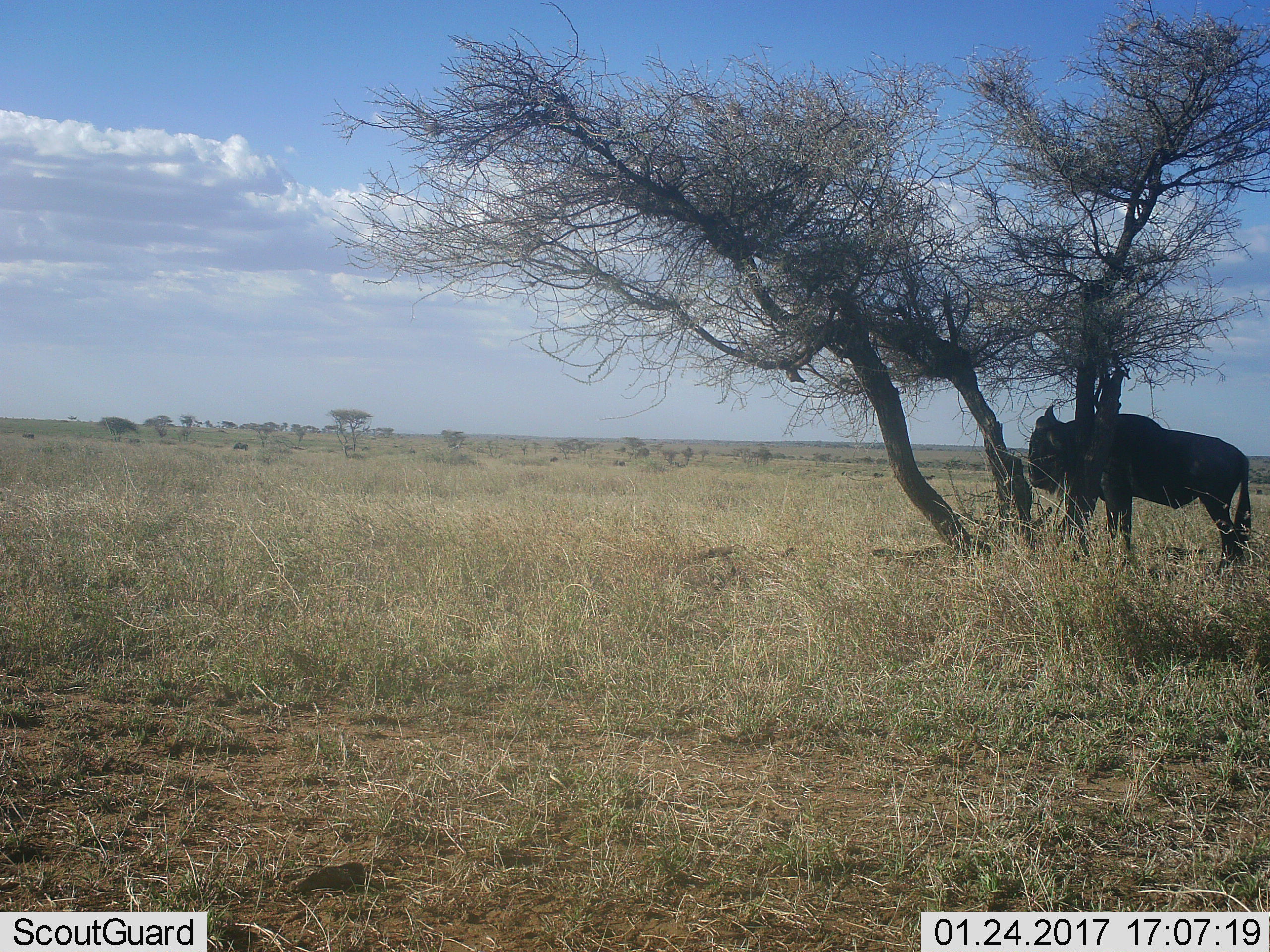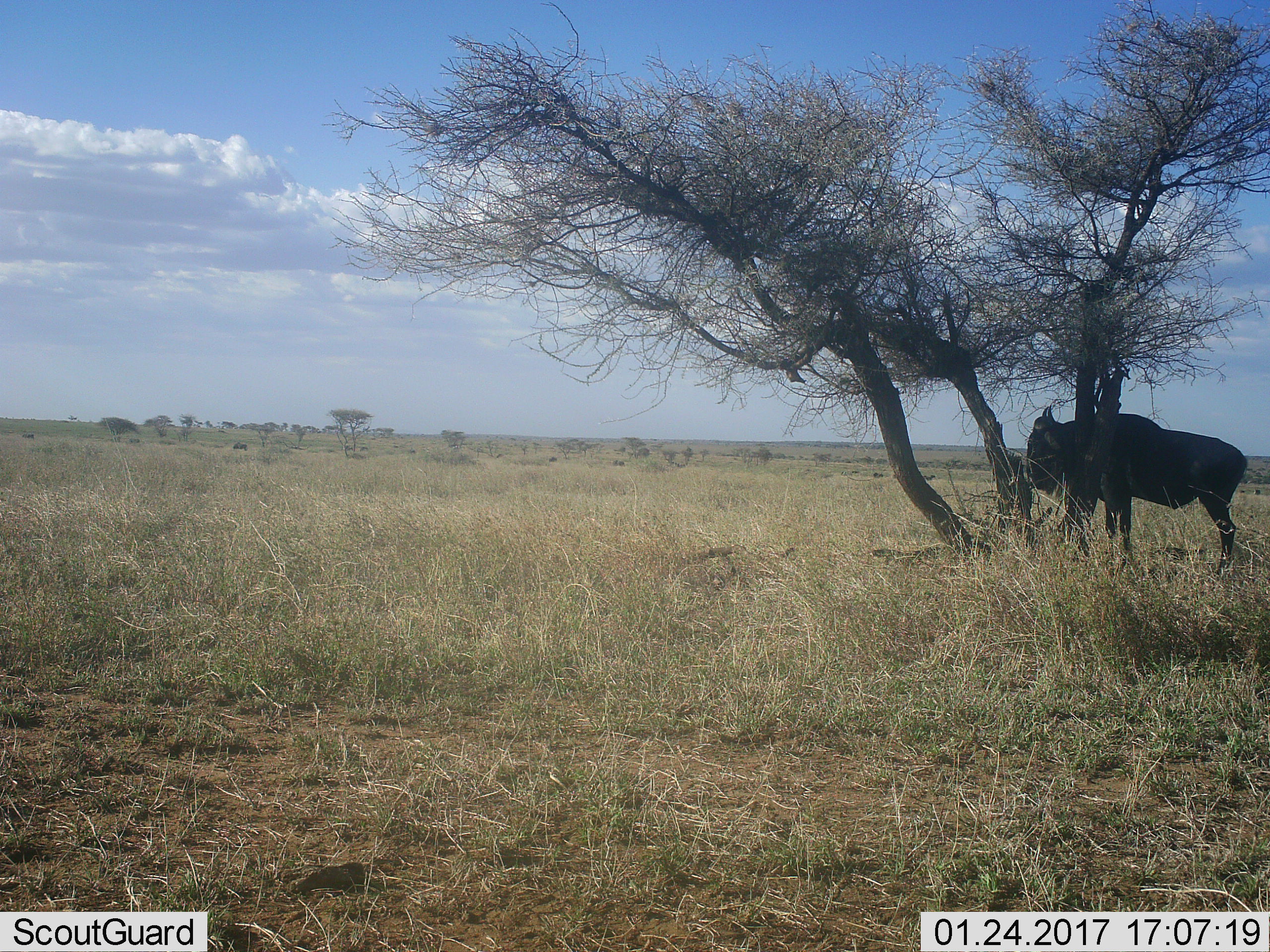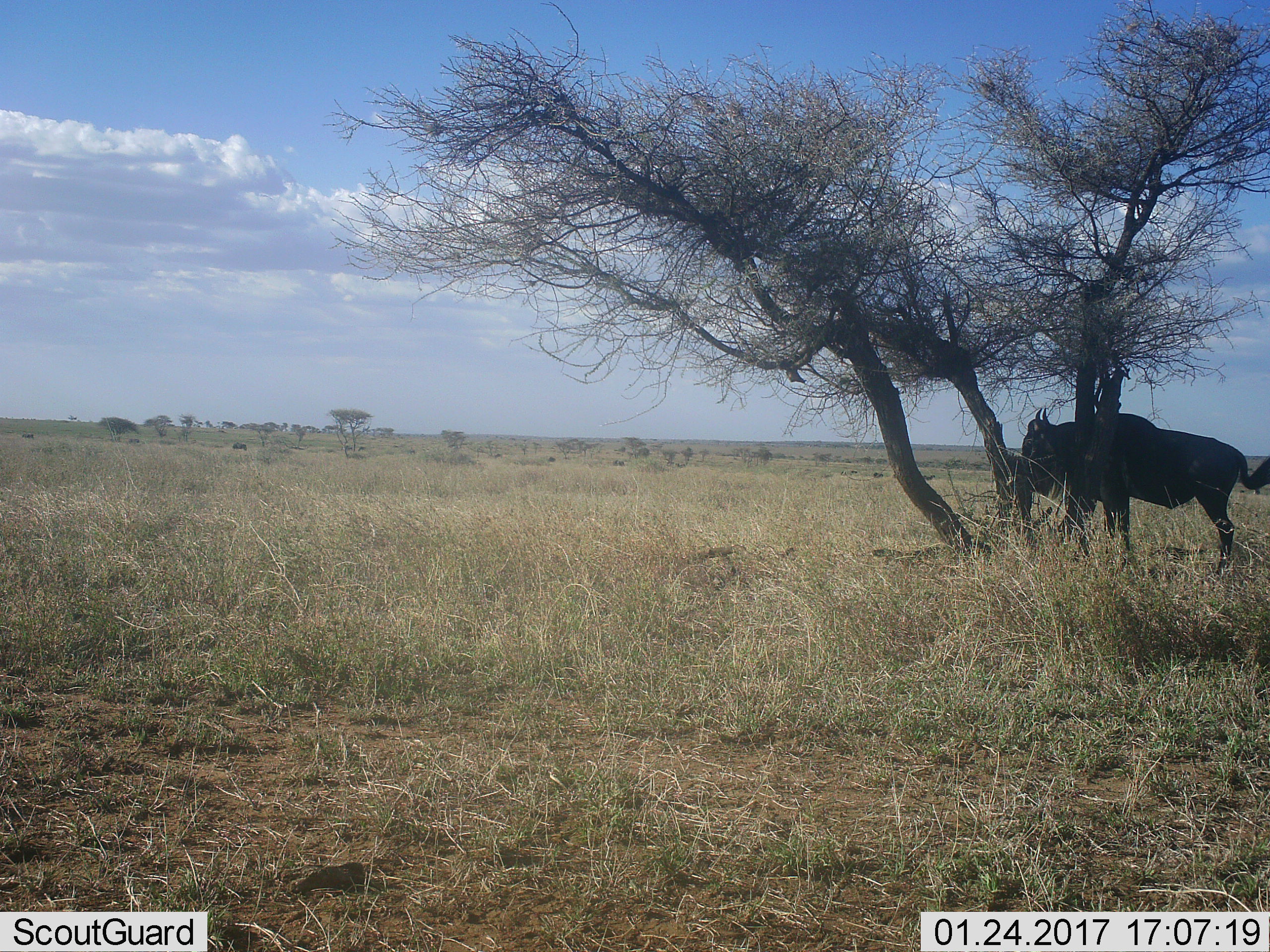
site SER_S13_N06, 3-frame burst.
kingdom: Animalia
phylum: Chordata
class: Mammalia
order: Artiodactyla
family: Bovidae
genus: Connochaetes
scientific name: Connochaetes taurinus taurinus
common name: blue wildebeest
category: wildebeestblue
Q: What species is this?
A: Wildebeestblue (blue wildebeest) (Connochaetes taurinus taurinus).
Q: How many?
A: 1.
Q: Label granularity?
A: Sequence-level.